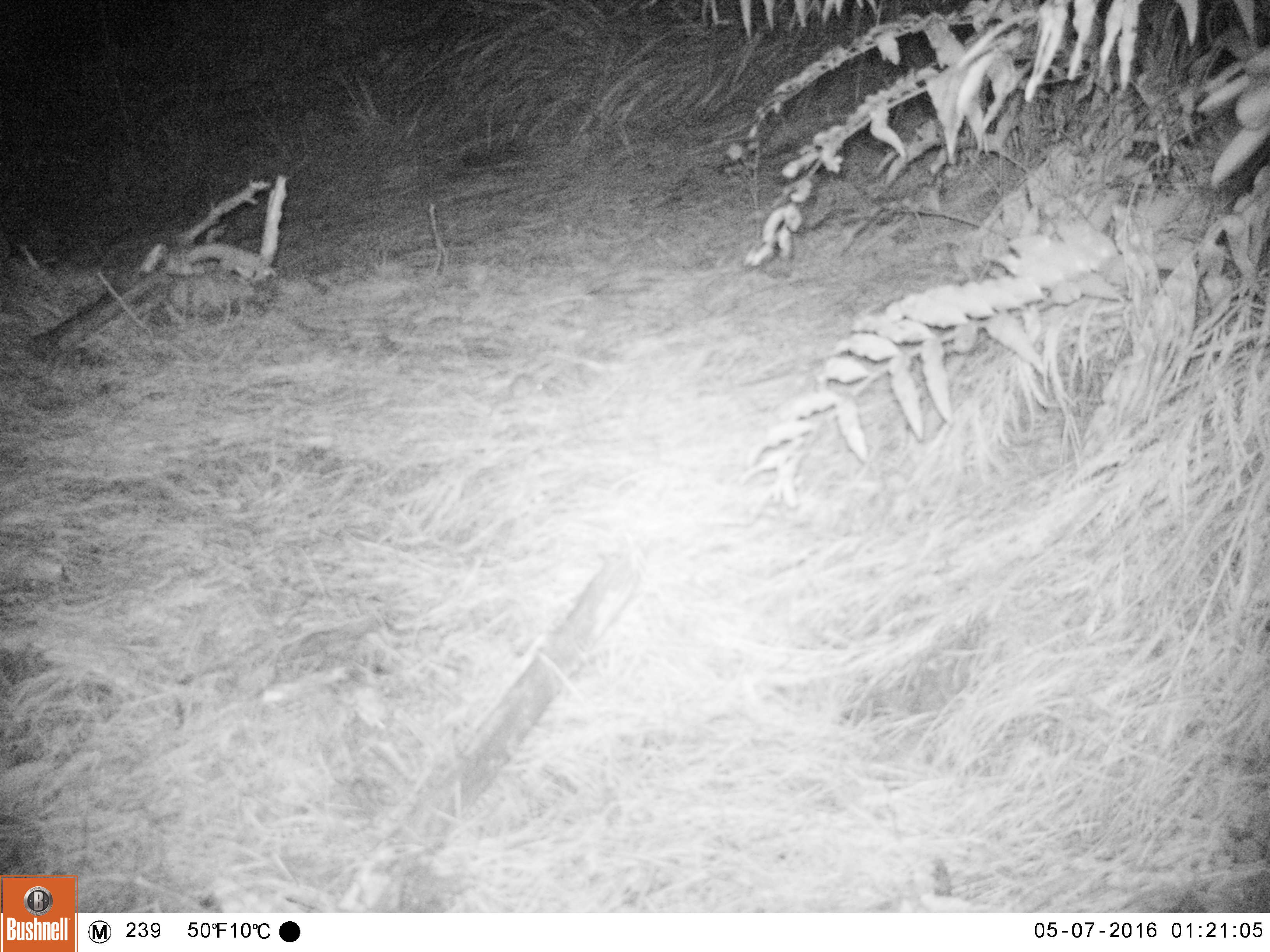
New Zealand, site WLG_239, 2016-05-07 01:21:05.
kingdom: Animalia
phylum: Chordata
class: Mammalia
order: Rodentia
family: Muridae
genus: Mus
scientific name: Mus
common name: mouse